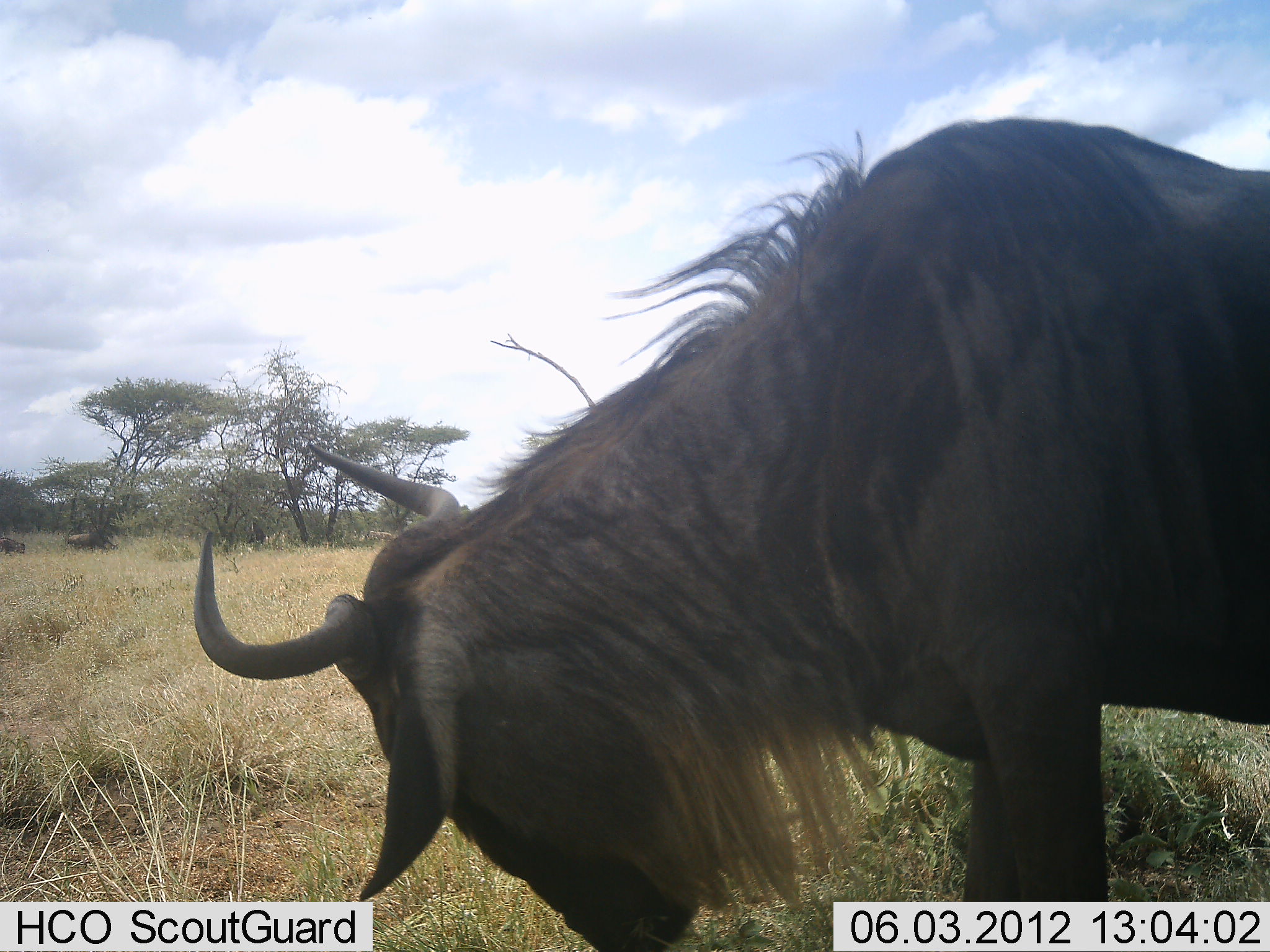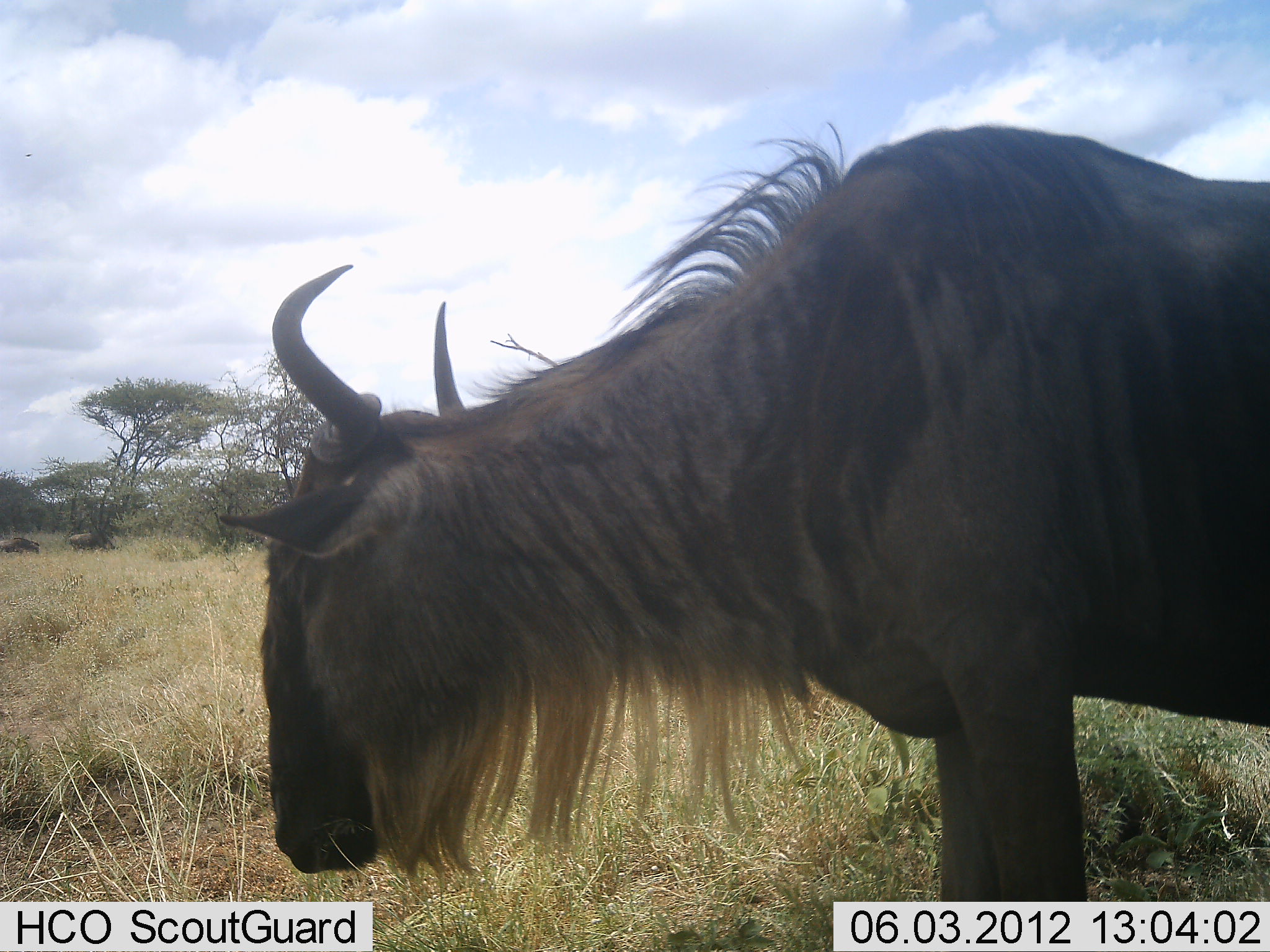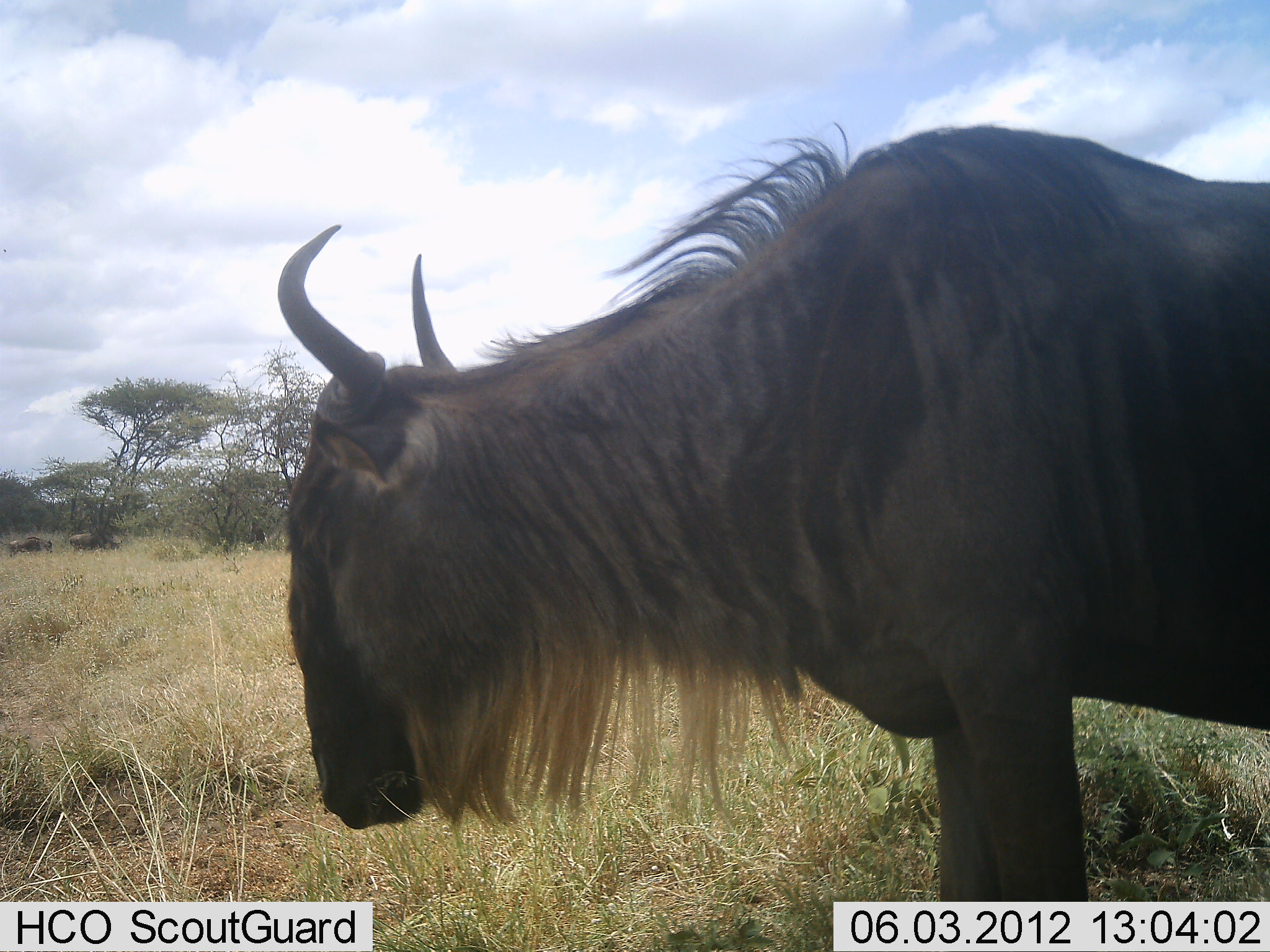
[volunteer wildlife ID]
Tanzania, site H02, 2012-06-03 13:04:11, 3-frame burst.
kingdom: Animalia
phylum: Chordata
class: Mammalia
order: Artiodactyla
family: Bovidae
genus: Connochaetes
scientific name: Connochaetes taurinus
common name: blue wildebeest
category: wildebeest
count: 3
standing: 80%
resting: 0%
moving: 30%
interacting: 0%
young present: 0%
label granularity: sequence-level